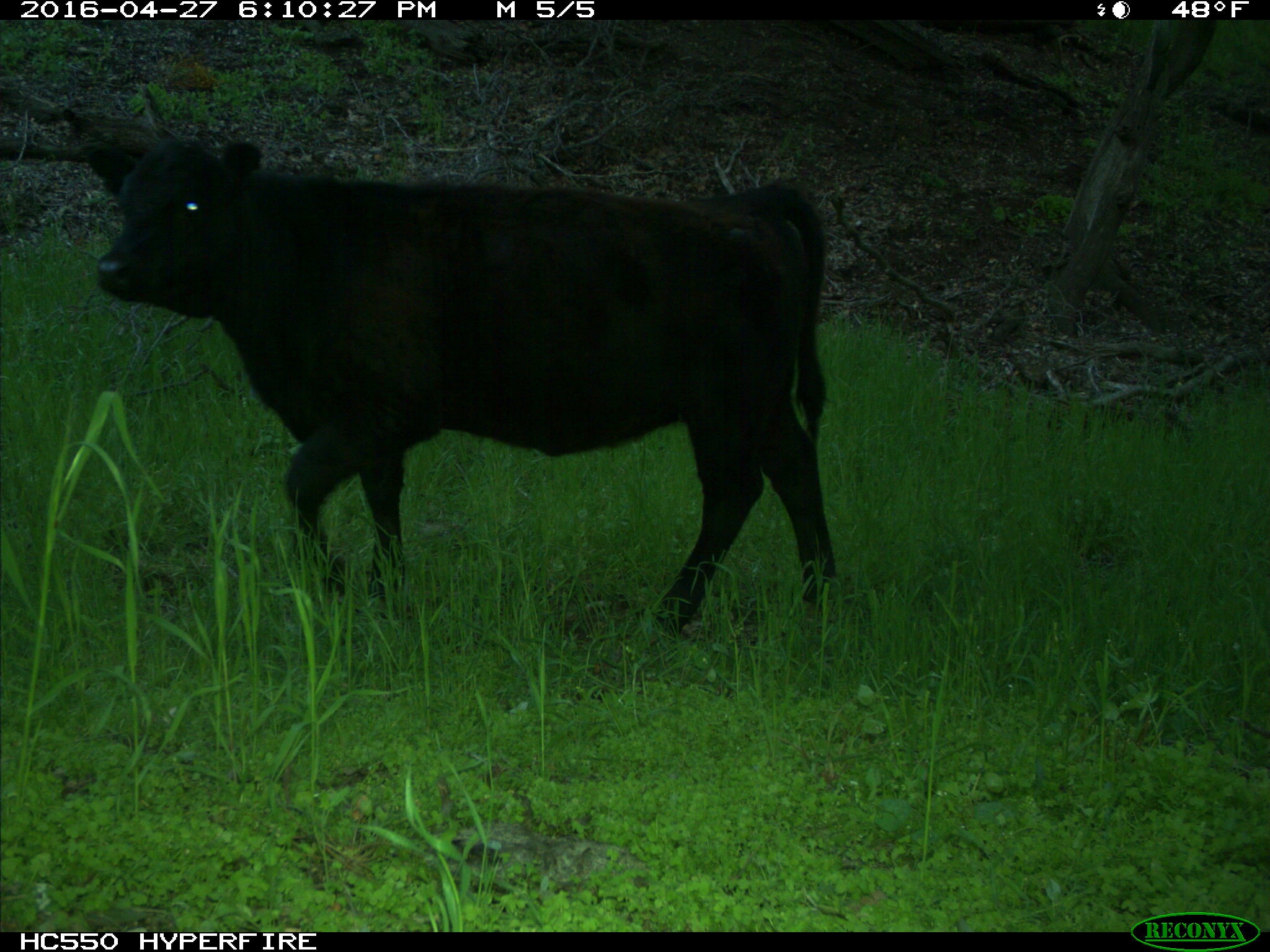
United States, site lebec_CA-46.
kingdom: Animalia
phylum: Chordata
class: Mammalia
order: Artiodactyla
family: Bovidae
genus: Bos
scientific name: Bos taurus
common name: domestic cow